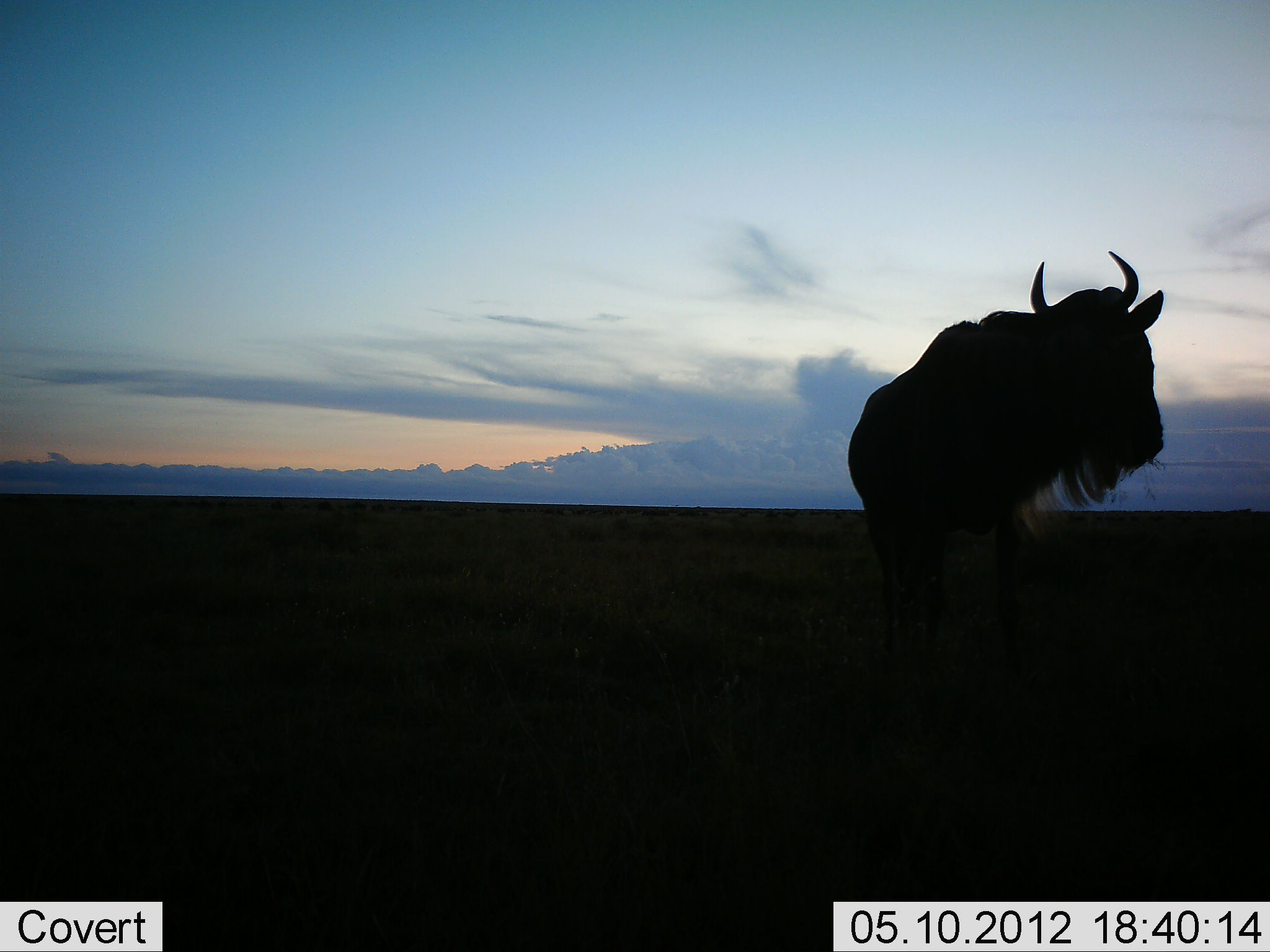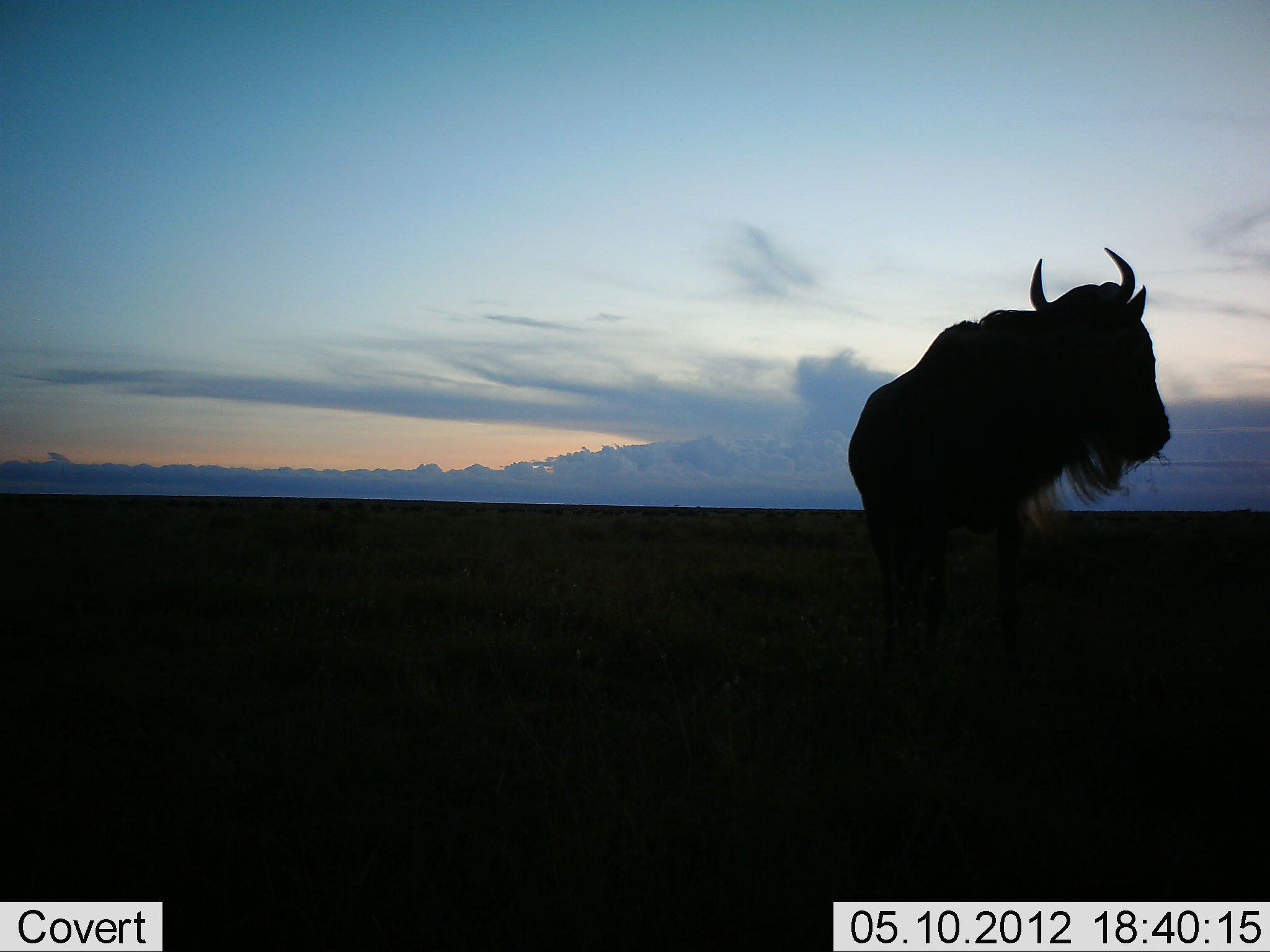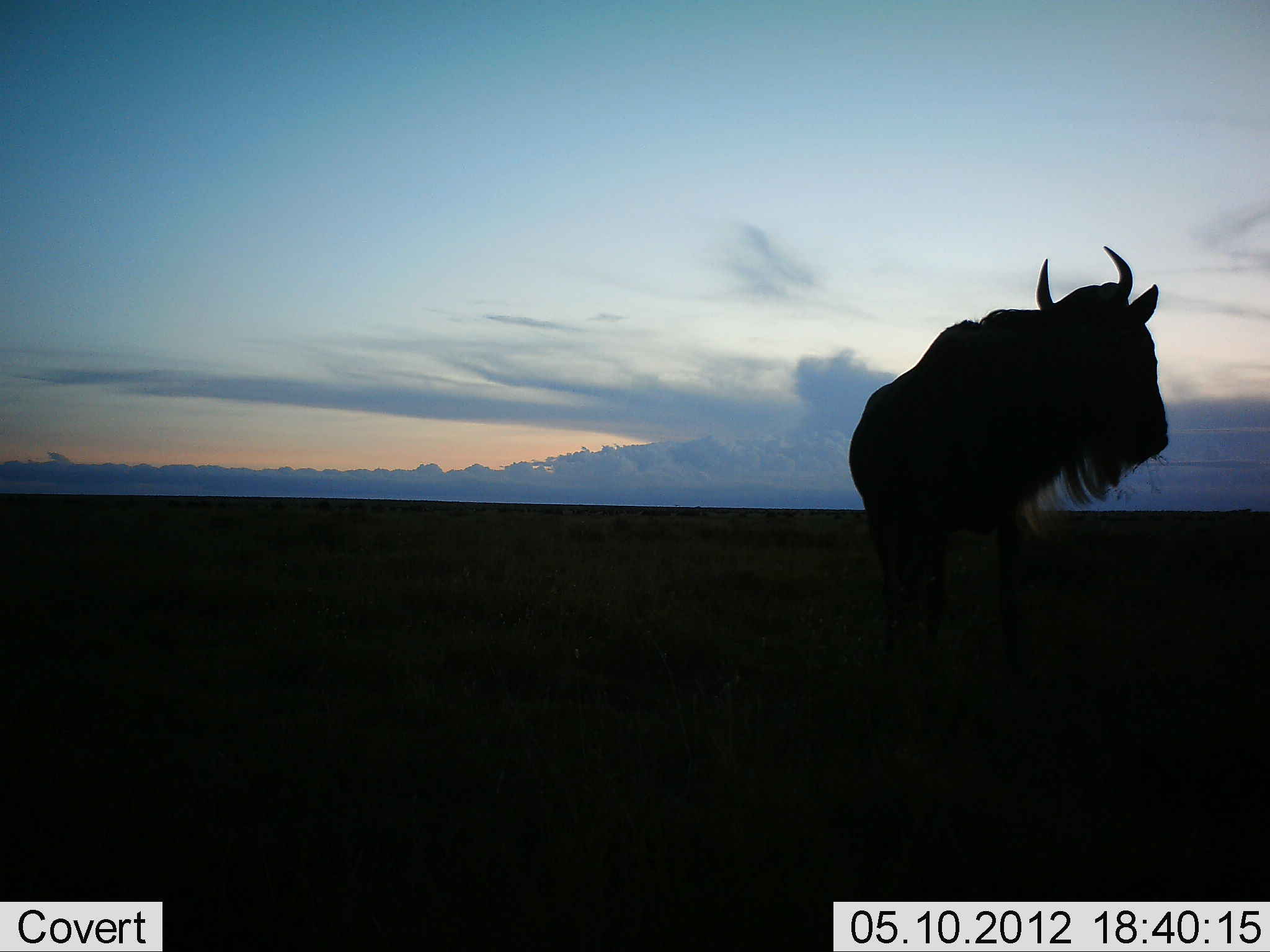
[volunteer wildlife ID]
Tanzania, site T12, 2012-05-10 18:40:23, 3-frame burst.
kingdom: Animalia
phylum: Chordata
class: Mammalia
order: Artiodactyla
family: Bovidae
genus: Connochaetes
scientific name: Connochaetes taurinus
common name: blue wildebeest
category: wildebeest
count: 1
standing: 100%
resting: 10%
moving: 0%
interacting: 0%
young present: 0%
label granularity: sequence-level